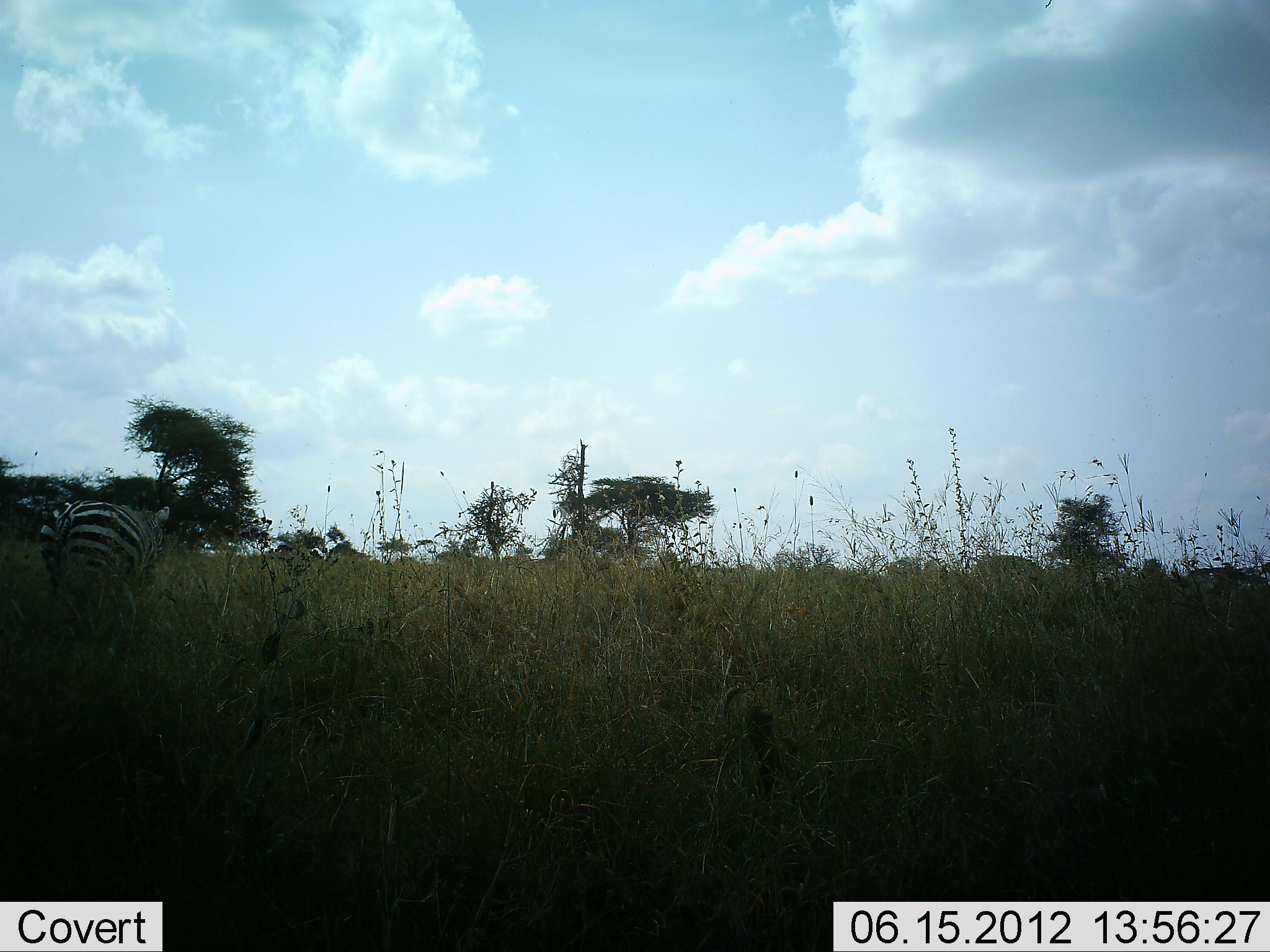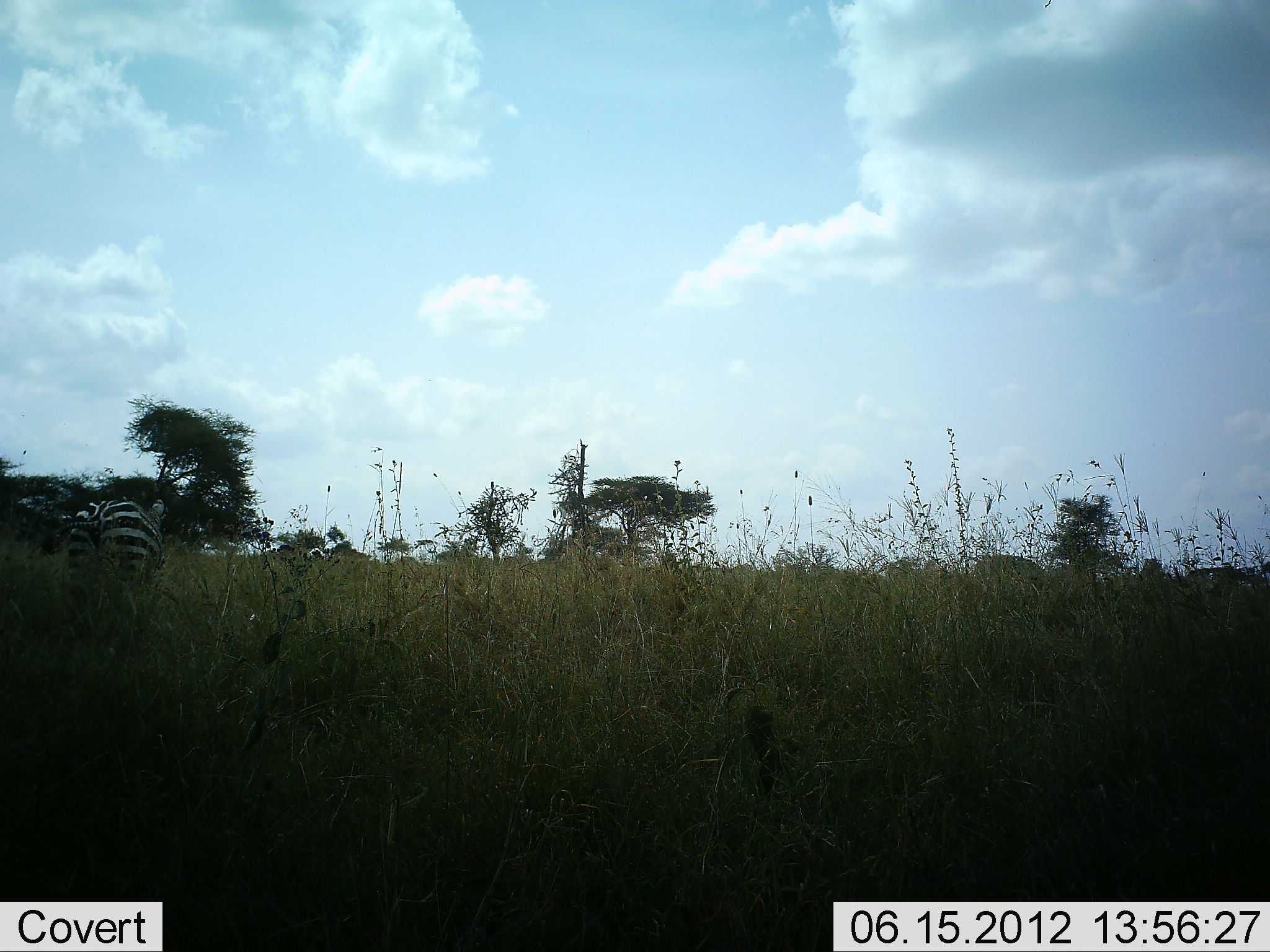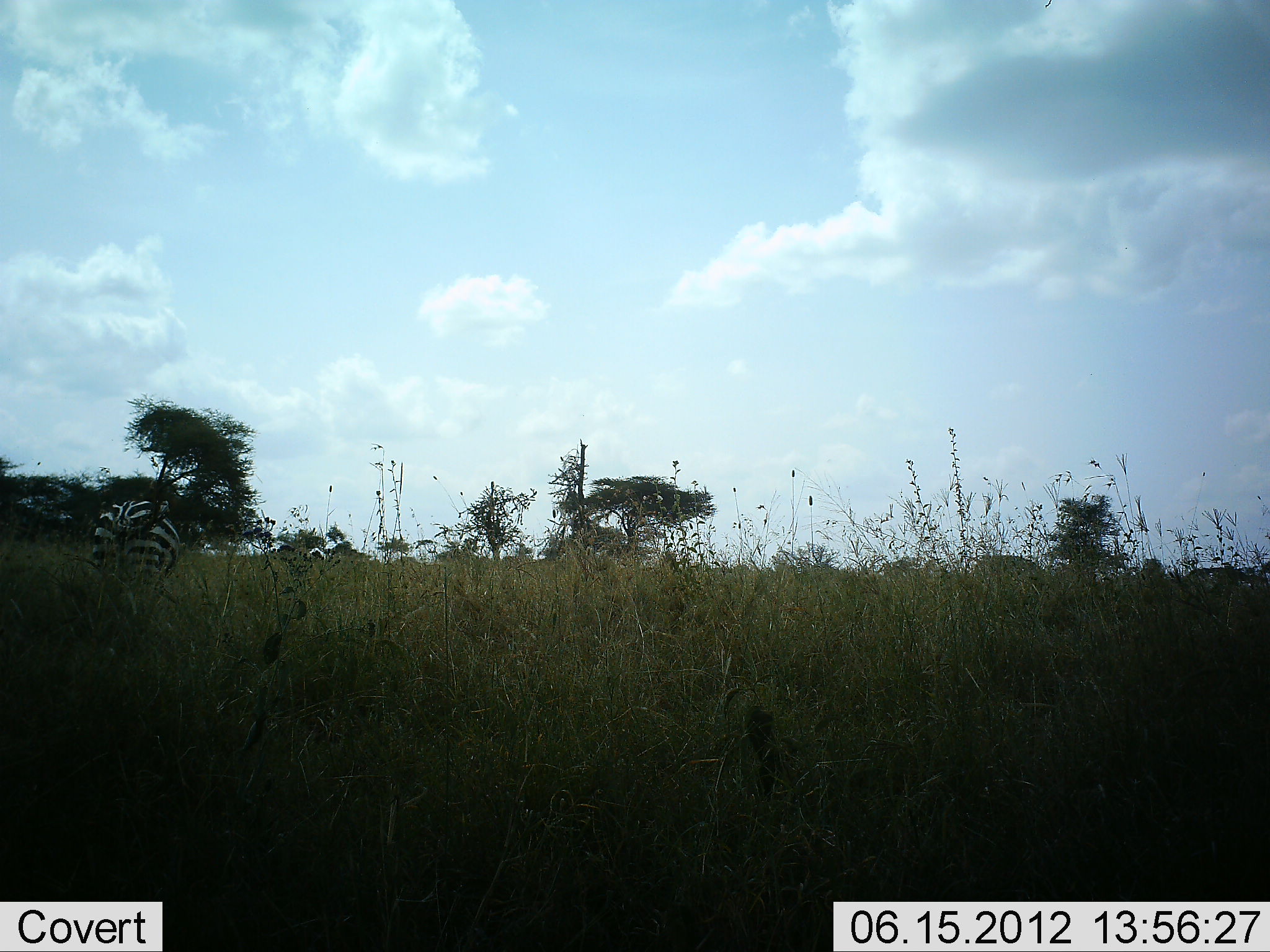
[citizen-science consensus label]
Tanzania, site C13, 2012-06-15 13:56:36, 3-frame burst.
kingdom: Animalia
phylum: Chordata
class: Mammalia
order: Perissodactyla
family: Equidae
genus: Equus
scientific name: Equus quagga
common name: plains zebra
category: zebra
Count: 1.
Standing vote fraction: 40%.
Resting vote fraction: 0%.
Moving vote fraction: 60%.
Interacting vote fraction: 0%.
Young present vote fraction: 0%.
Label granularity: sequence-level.